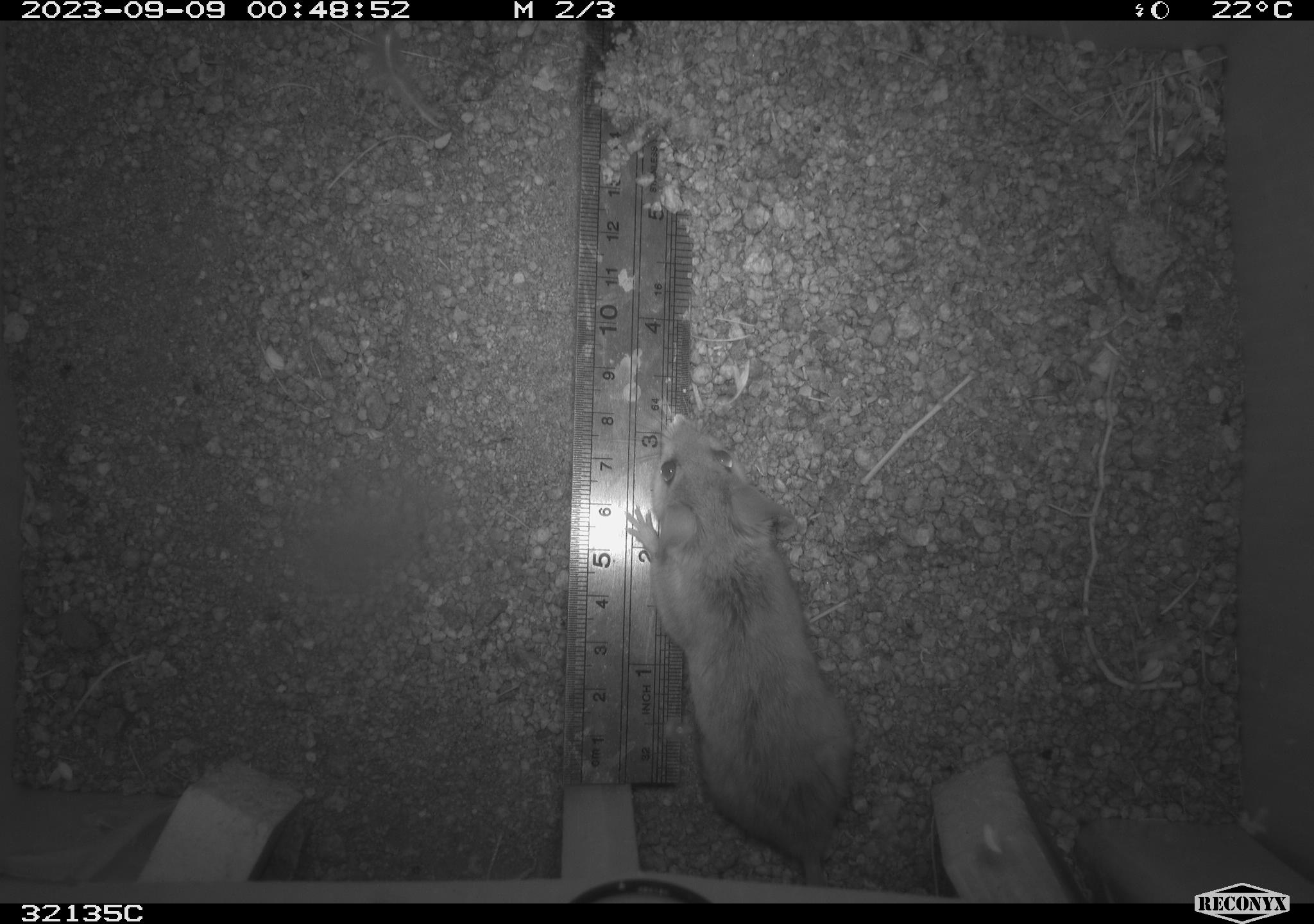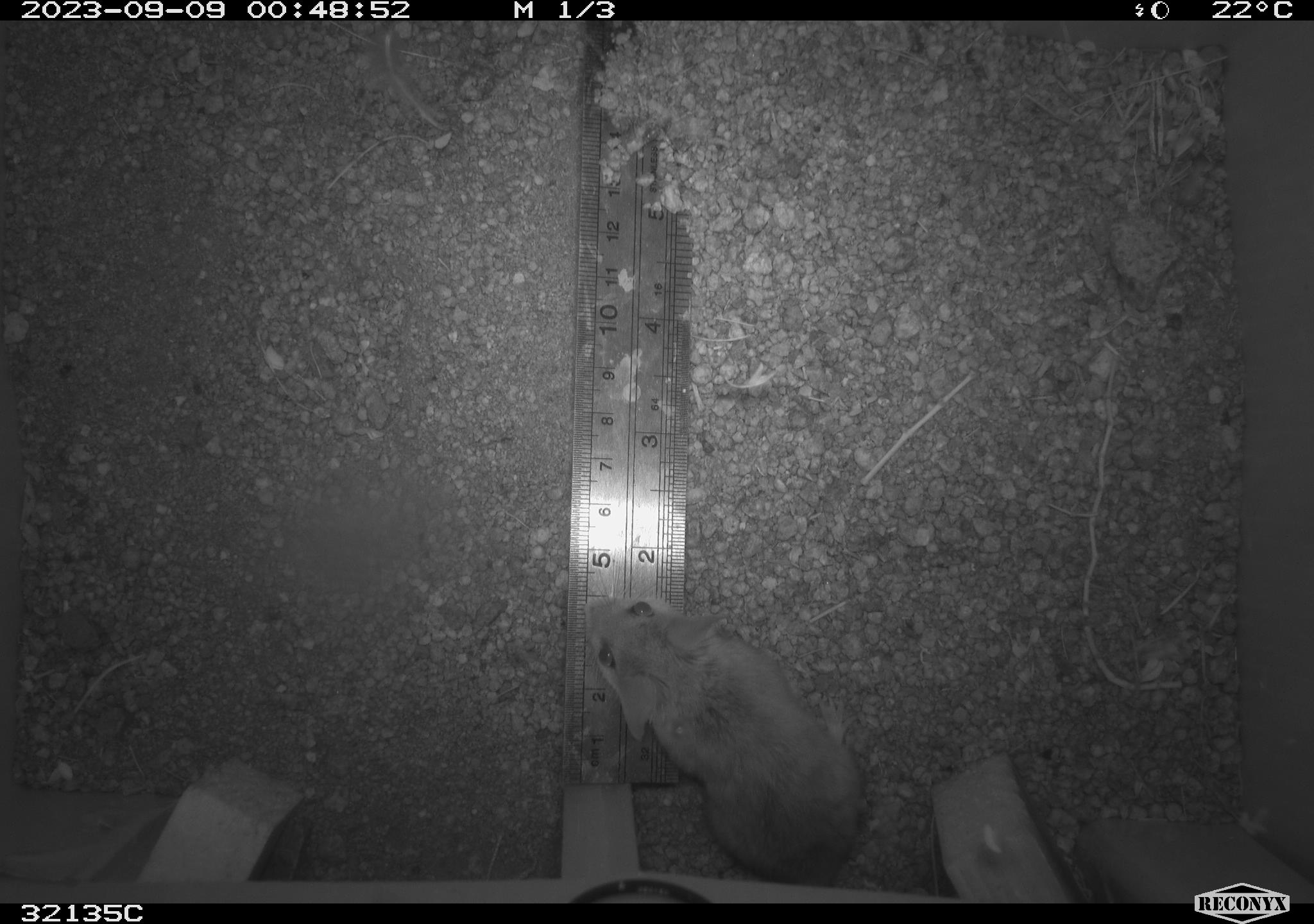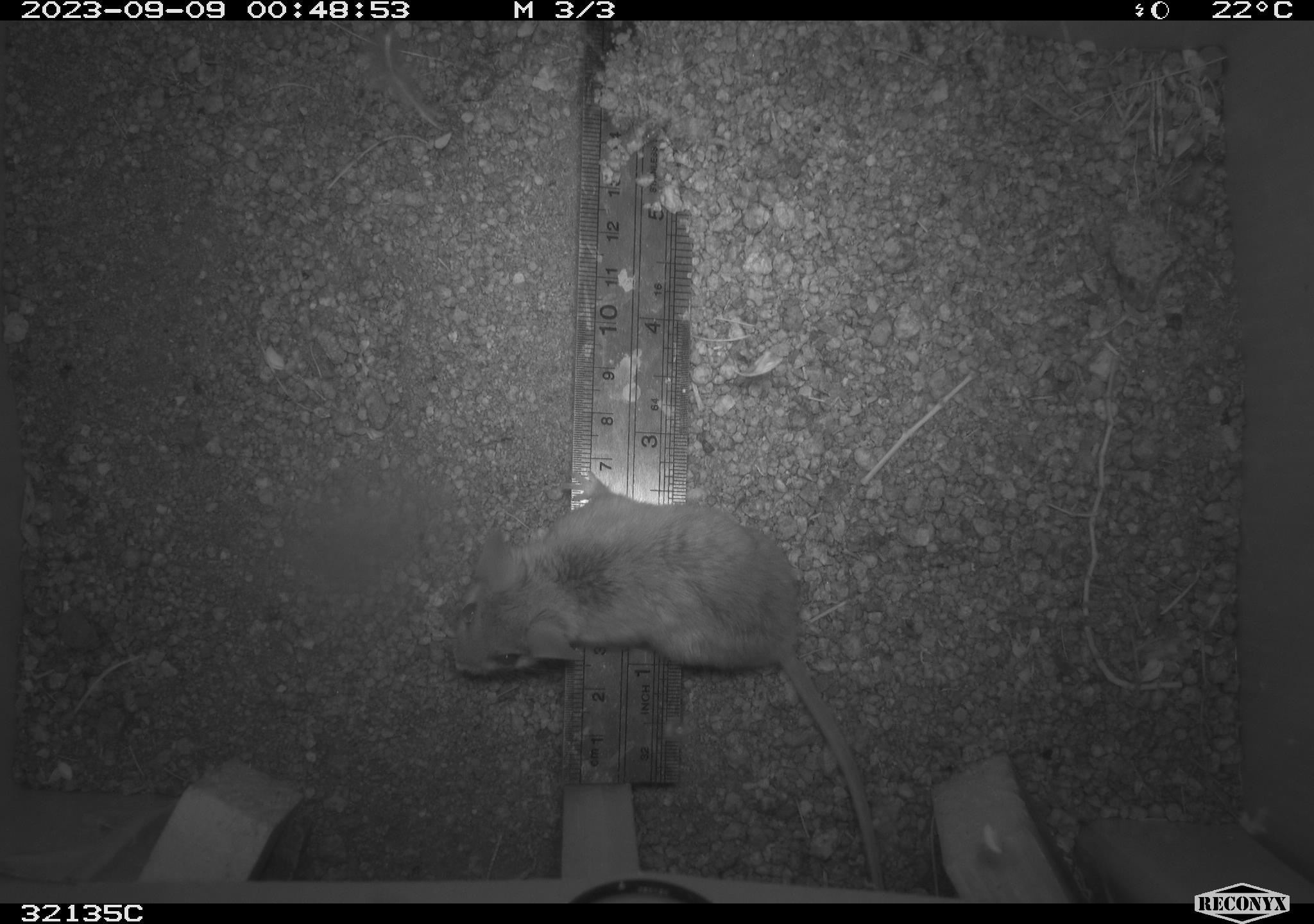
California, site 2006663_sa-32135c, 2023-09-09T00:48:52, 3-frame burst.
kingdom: Animalia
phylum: Chordata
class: Mammalia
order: Rodentia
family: Cricetidae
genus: Peromyscus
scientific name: Peromyscus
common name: deer mice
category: peromyscus species